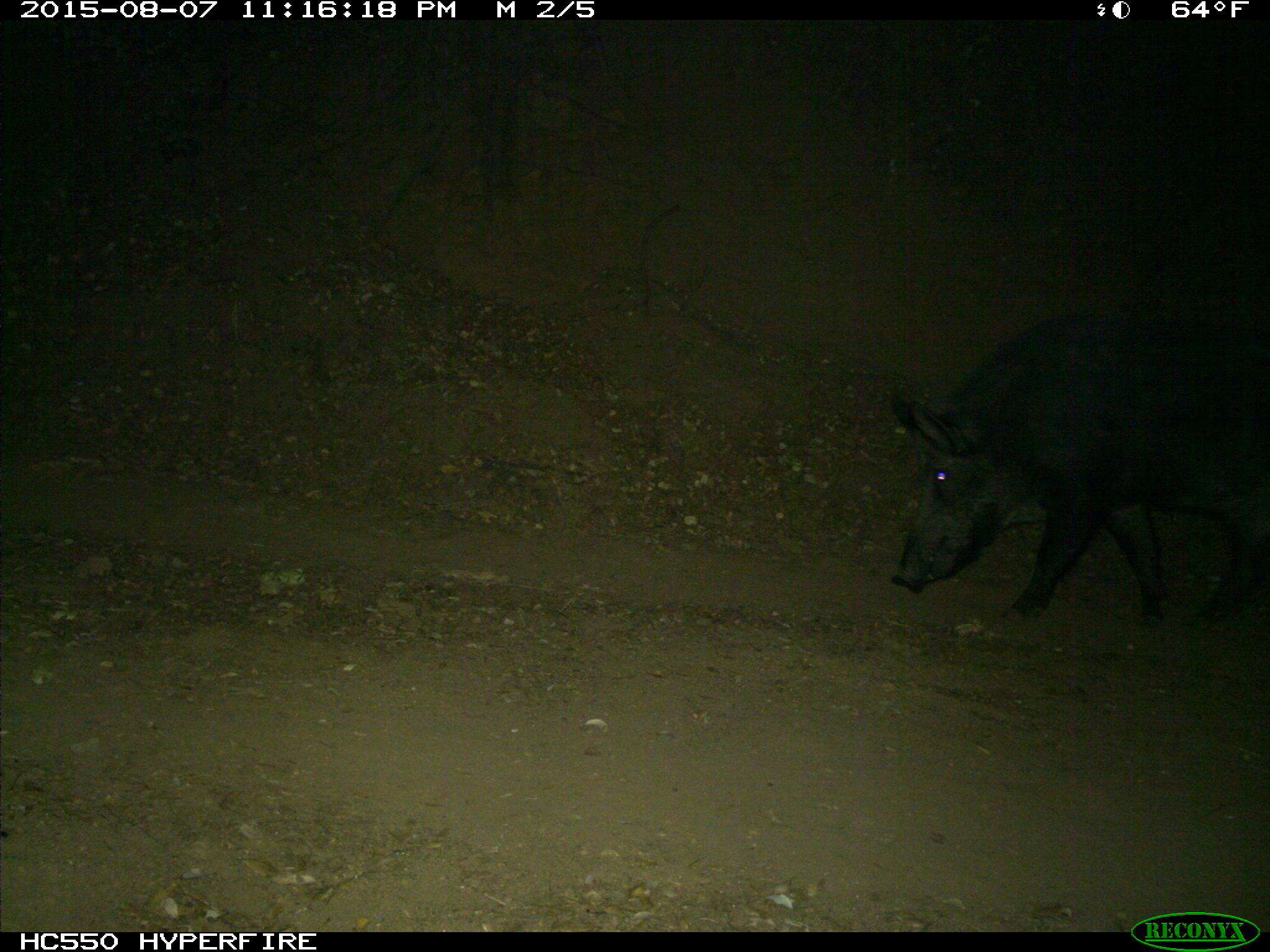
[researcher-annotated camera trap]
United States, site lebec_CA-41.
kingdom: Animalia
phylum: Chordata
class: Mammalia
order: Artiodactyla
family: Suidae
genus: Sus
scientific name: Sus scrofa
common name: wild boar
Sus scrofa (wild boar).